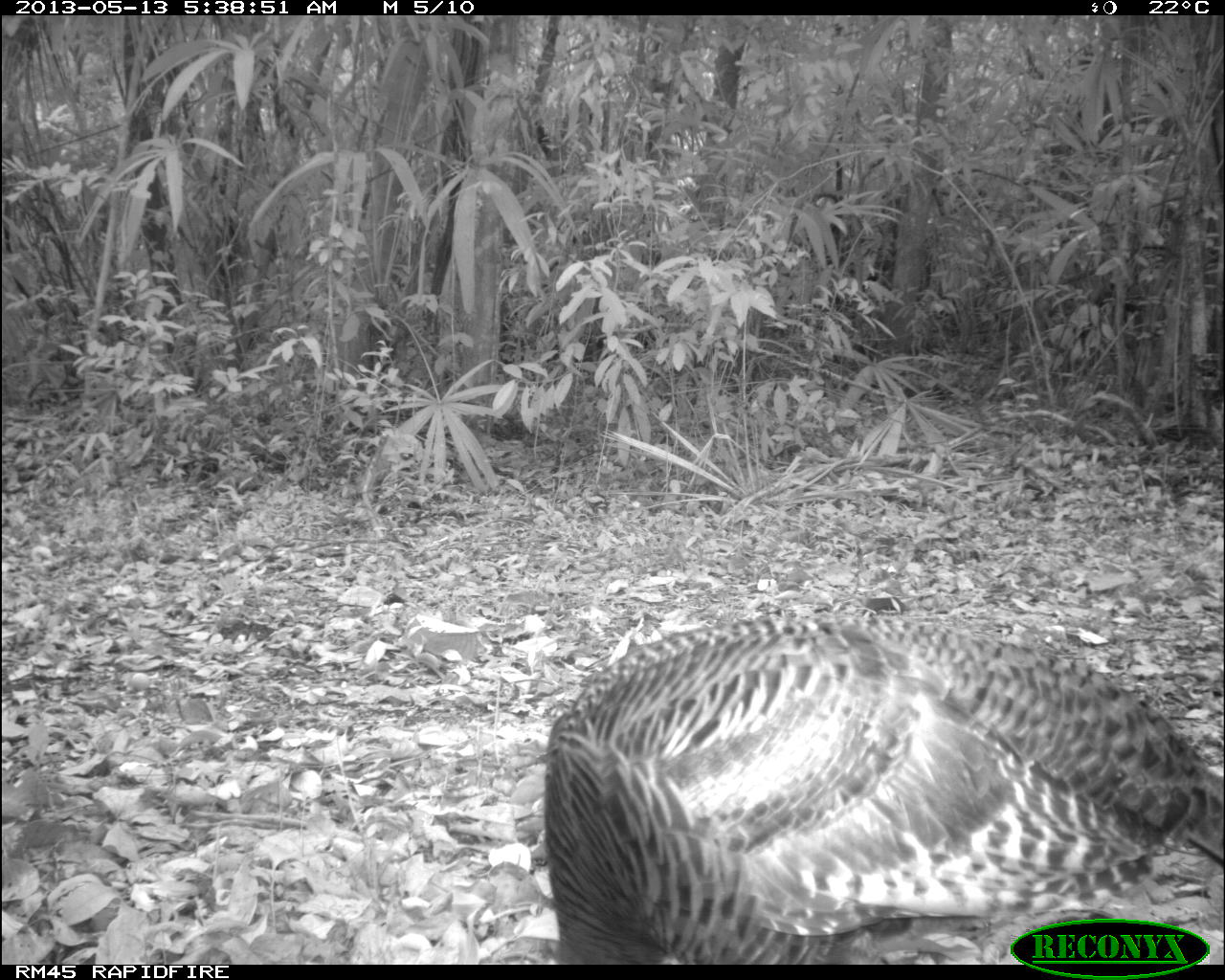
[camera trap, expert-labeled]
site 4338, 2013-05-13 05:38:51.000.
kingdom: Animalia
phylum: Chordata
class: Aves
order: Galliformes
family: Phasianidae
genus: Meleagris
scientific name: Meleagris ocellata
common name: ocellated turkey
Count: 1.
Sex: female.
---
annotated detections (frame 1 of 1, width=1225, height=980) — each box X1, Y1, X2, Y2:
meleagris ocellata: 541, 609, 1225, 964